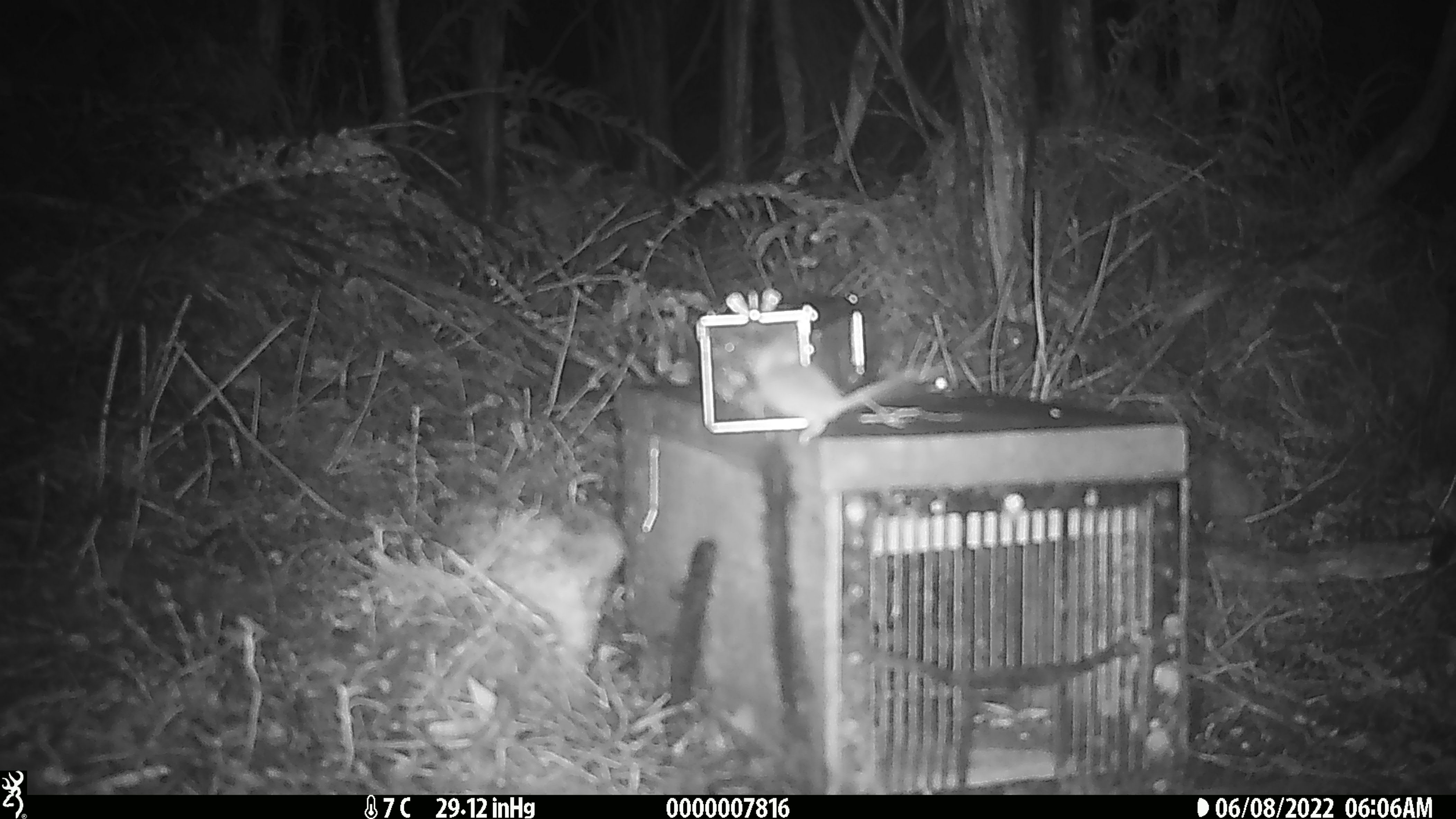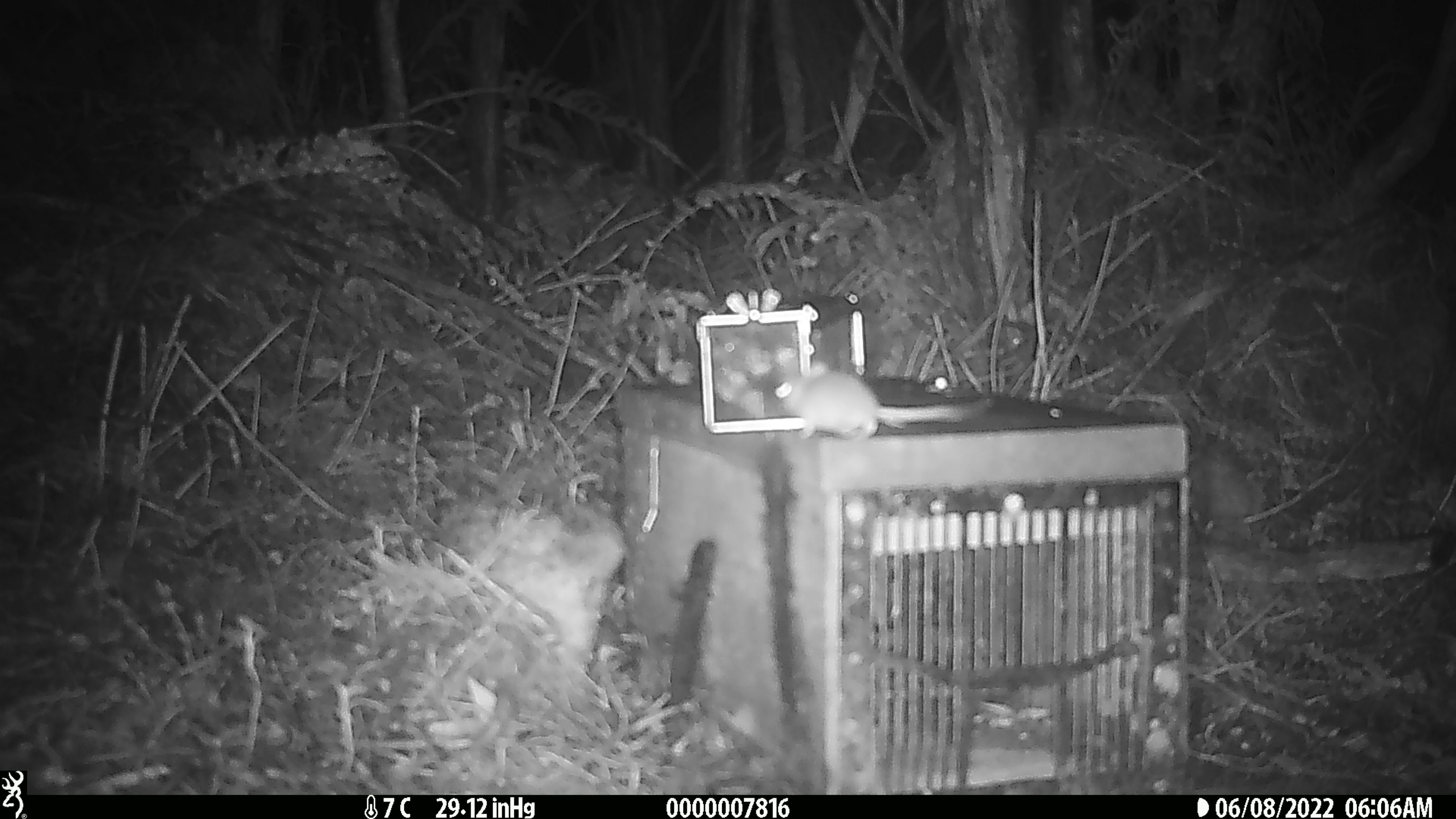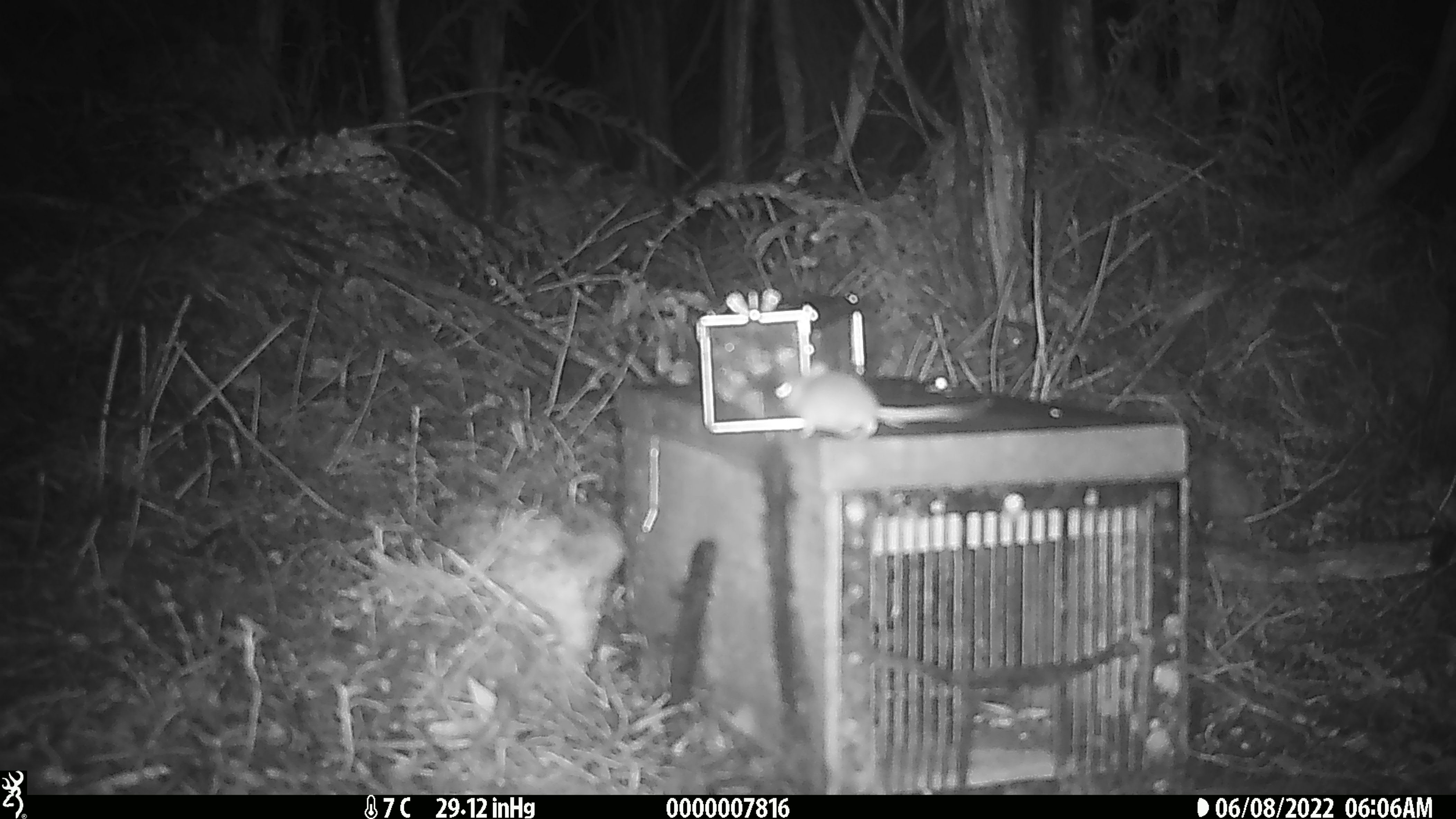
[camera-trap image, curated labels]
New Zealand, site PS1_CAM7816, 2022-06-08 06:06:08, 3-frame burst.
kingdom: Animalia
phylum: Chordata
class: Mammalia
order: Rodentia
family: Muridae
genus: Mus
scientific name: Mus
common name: mouse